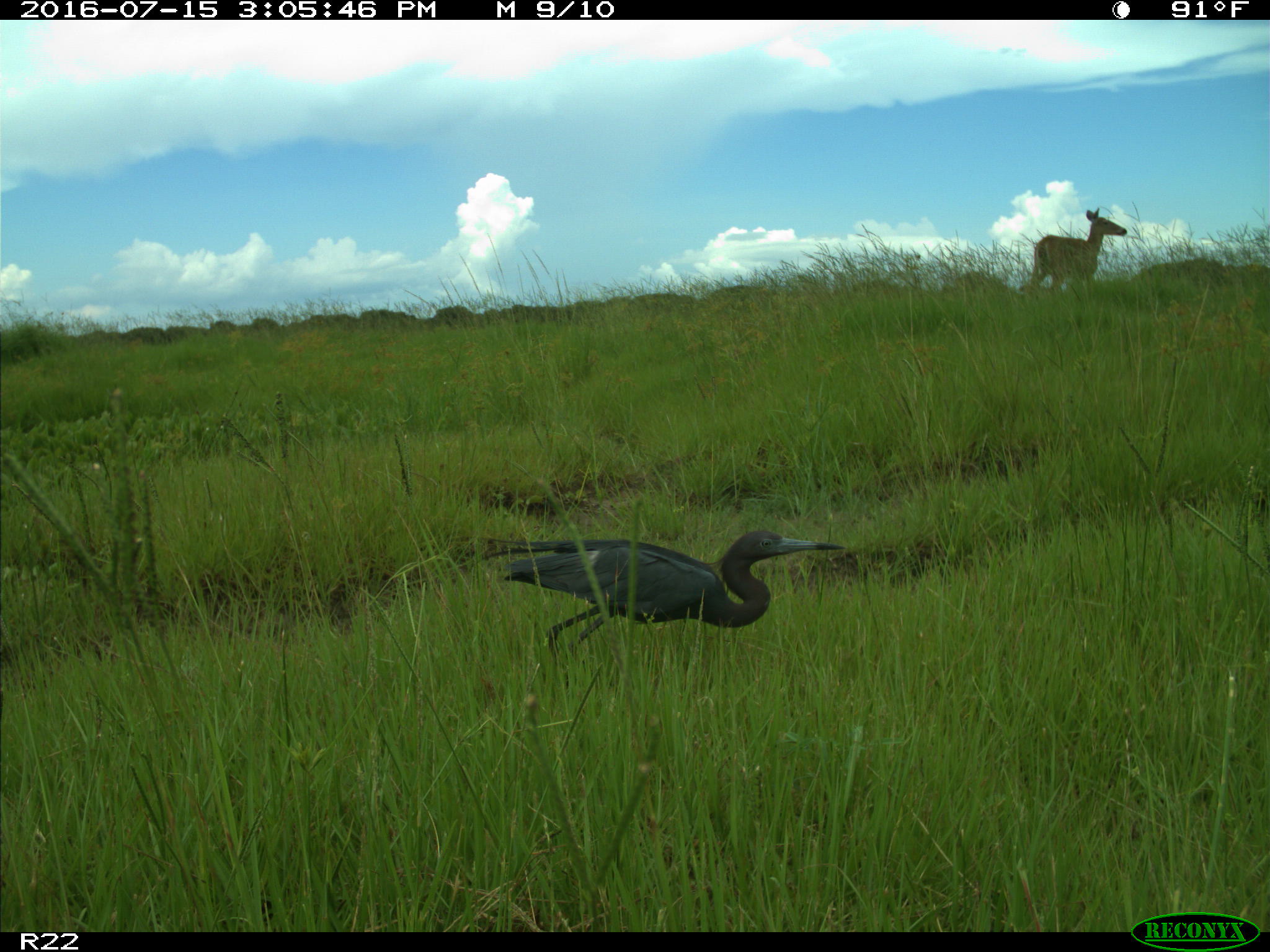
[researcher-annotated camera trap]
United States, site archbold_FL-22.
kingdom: Animalia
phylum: Chordata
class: Mammalia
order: Artiodactyla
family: Cervidae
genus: Odocoileus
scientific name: Odocoileus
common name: deer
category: unidentified deer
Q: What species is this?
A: Unidentified deer (deer) (Odocoileus).